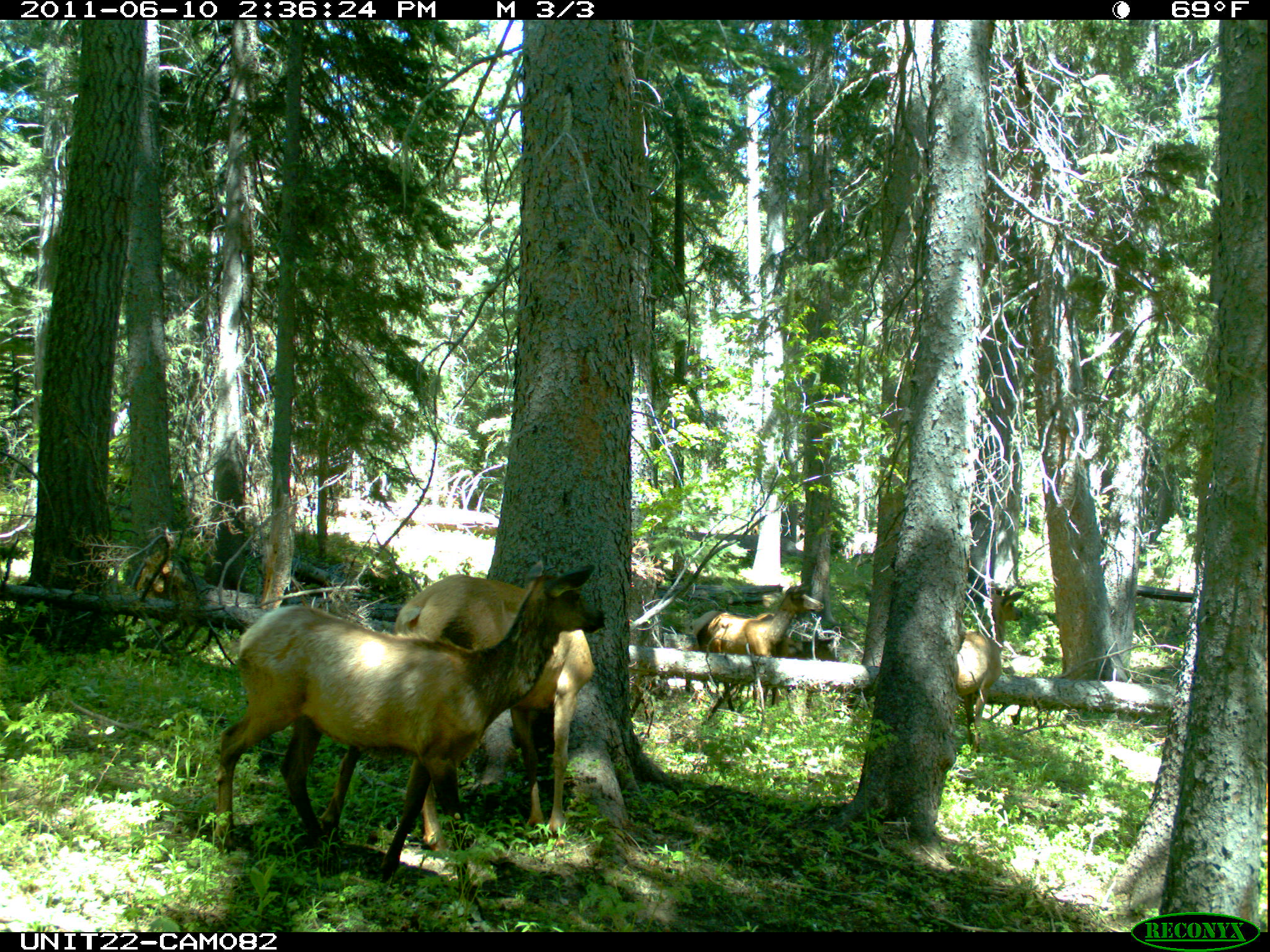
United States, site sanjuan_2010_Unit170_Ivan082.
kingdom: Animalia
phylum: Chordata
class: Mammalia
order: Artiodactyla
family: Cervidae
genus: Cervus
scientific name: Cervus elaphus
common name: red deer